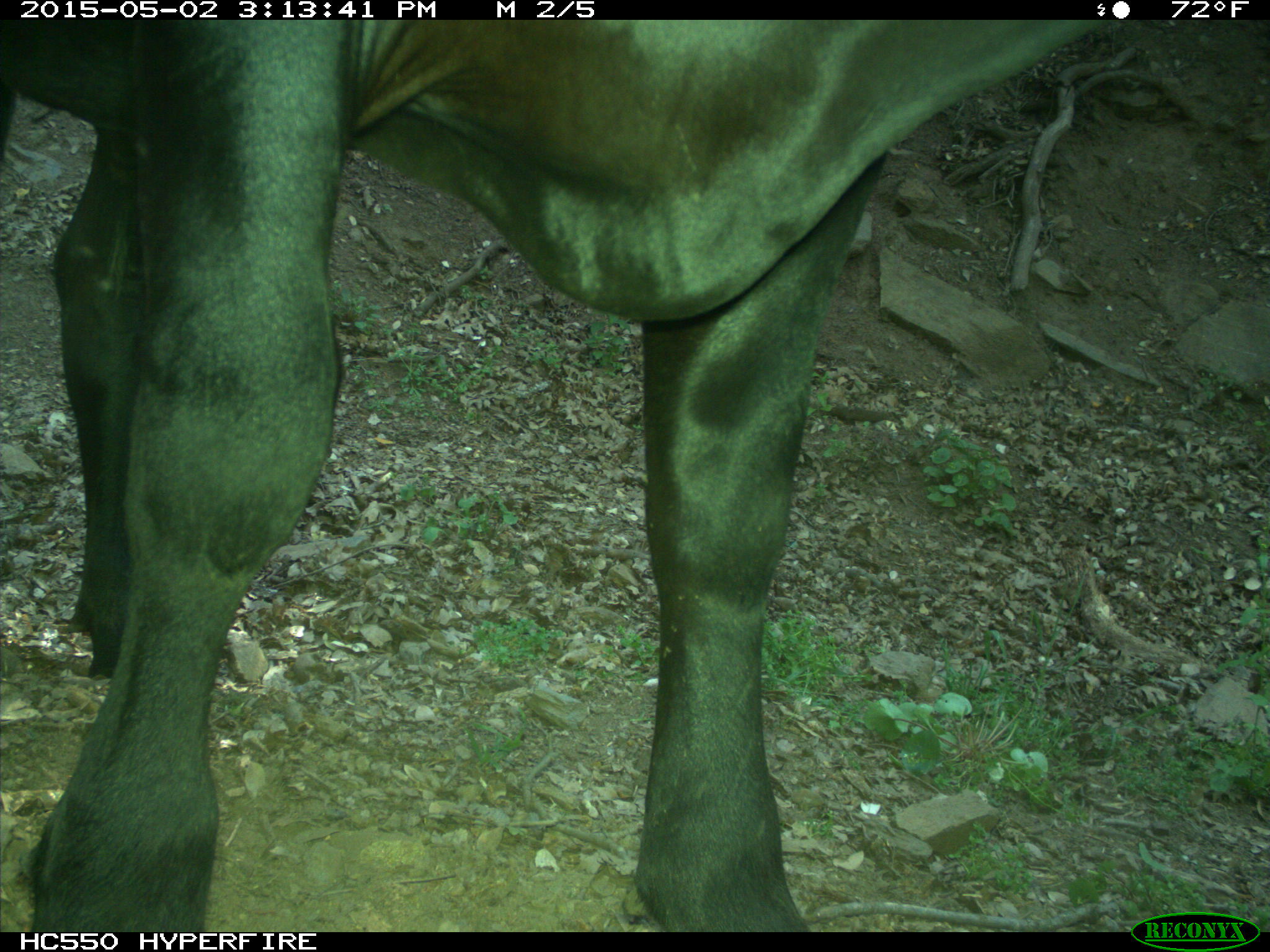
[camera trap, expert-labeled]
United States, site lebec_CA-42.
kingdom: Animalia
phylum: Chordata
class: Mammalia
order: Artiodactyla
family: Bovidae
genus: Bos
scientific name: Bos taurus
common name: domestic cow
Bos taurus (domestic cow).